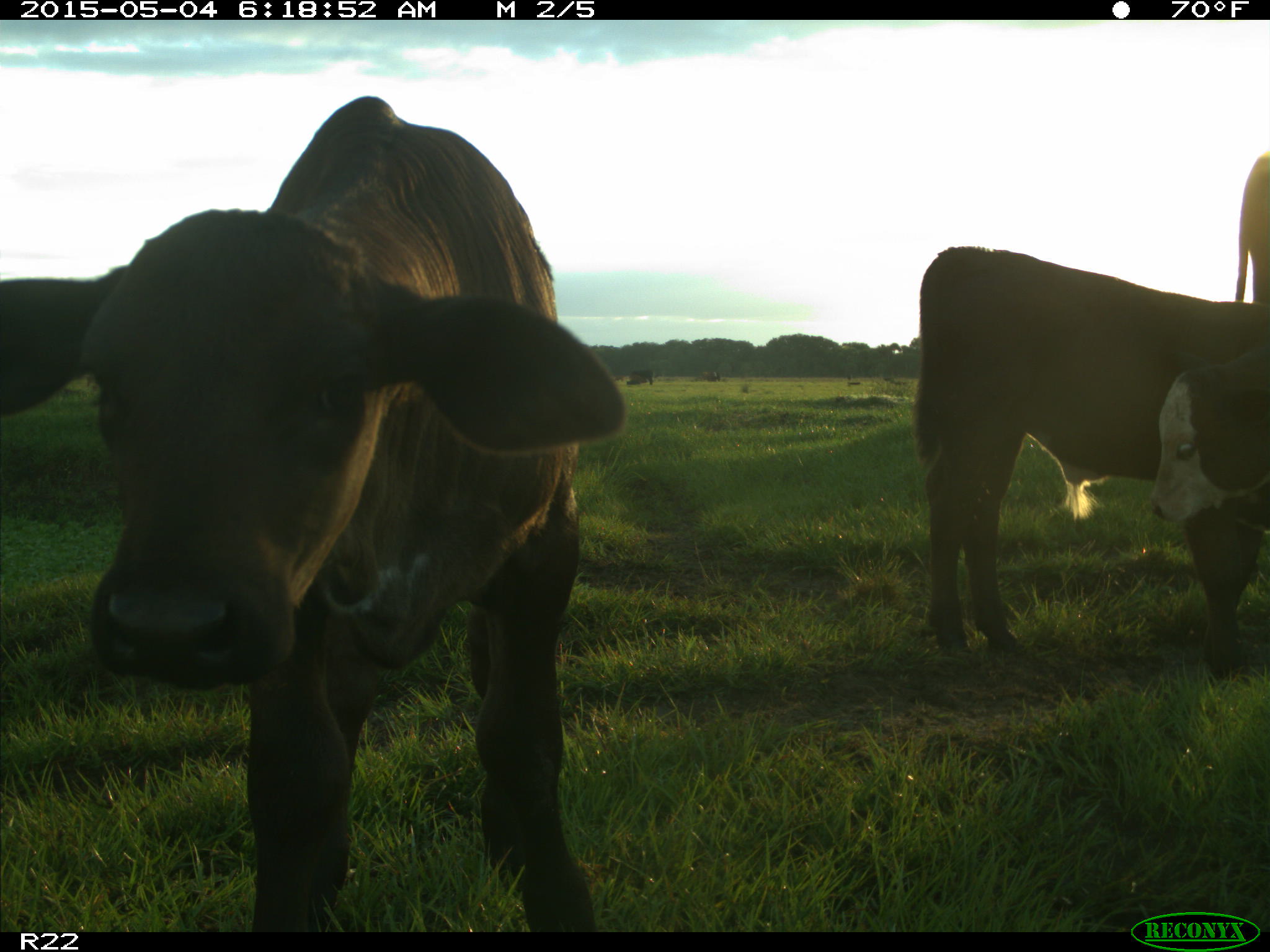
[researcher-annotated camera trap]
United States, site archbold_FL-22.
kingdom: Animalia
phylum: Chordata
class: Mammalia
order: Artiodactyla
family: Bovidae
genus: Bos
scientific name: Bos taurus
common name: domestic cow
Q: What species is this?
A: Bos taurus (domestic cow).